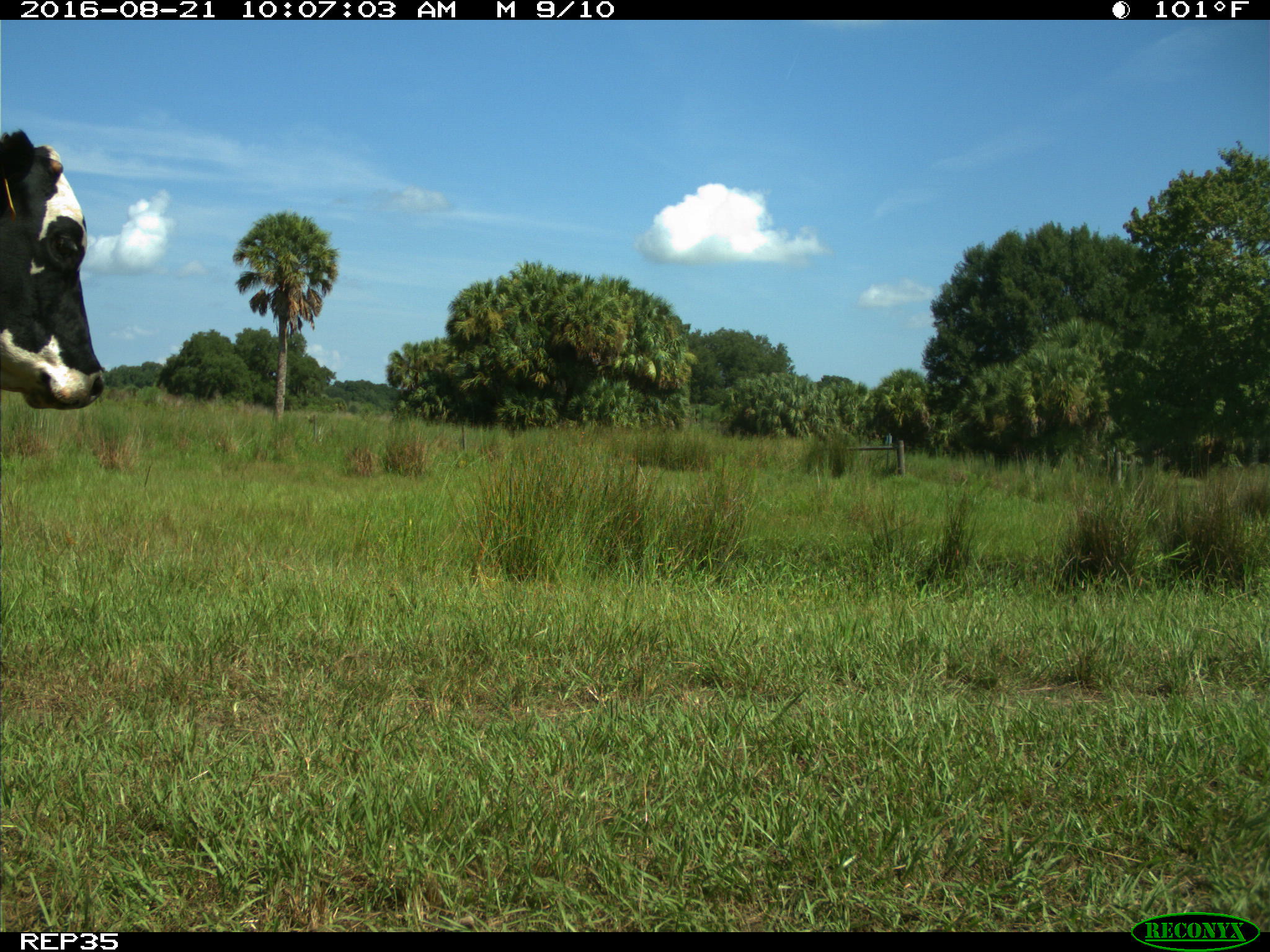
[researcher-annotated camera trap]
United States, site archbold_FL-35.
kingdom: Animalia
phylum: Chordata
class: Mammalia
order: Artiodactyla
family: Bovidae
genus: Bos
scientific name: Bos taurus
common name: domestic cow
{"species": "Bos taurus (domestic cow)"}